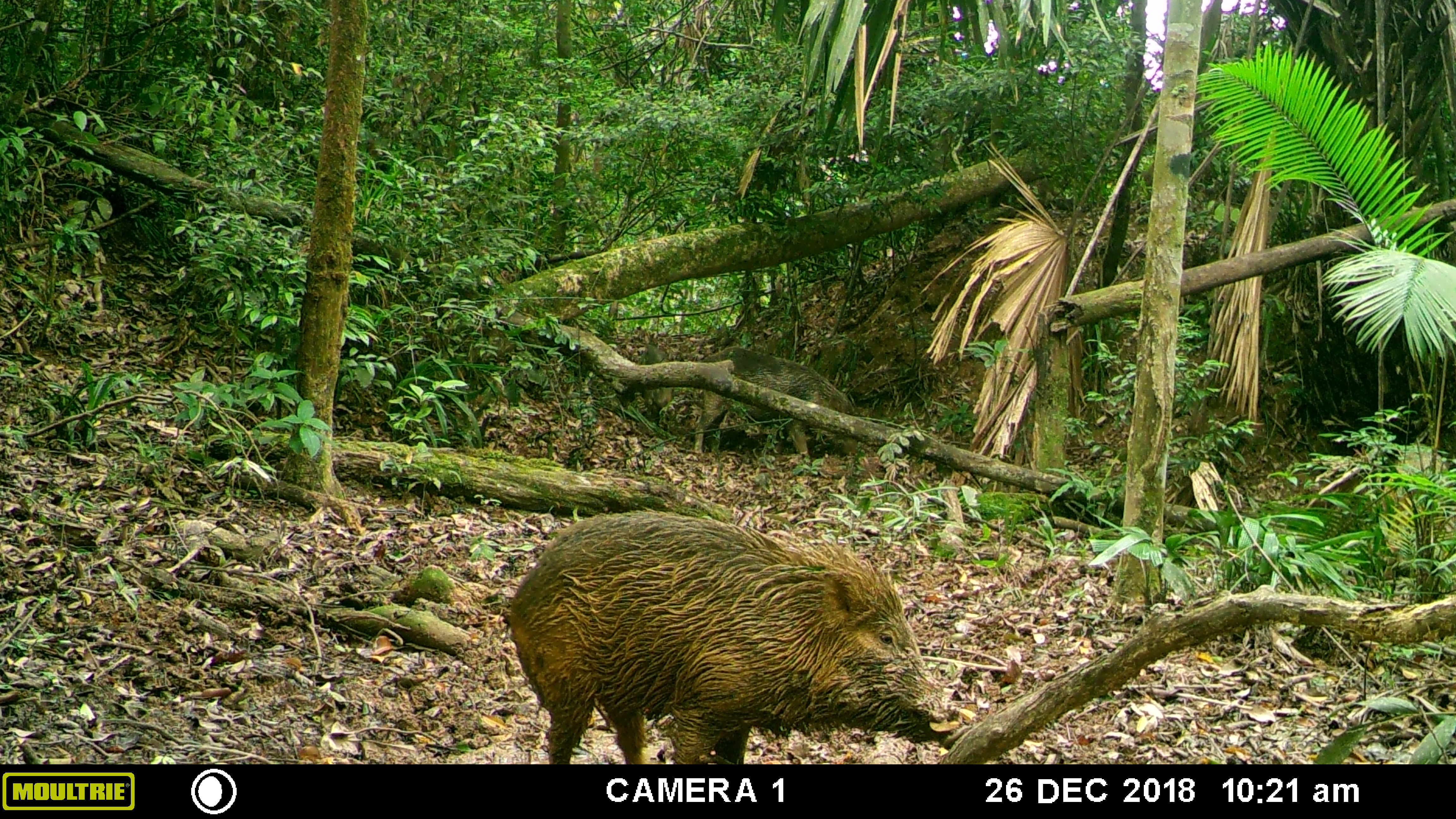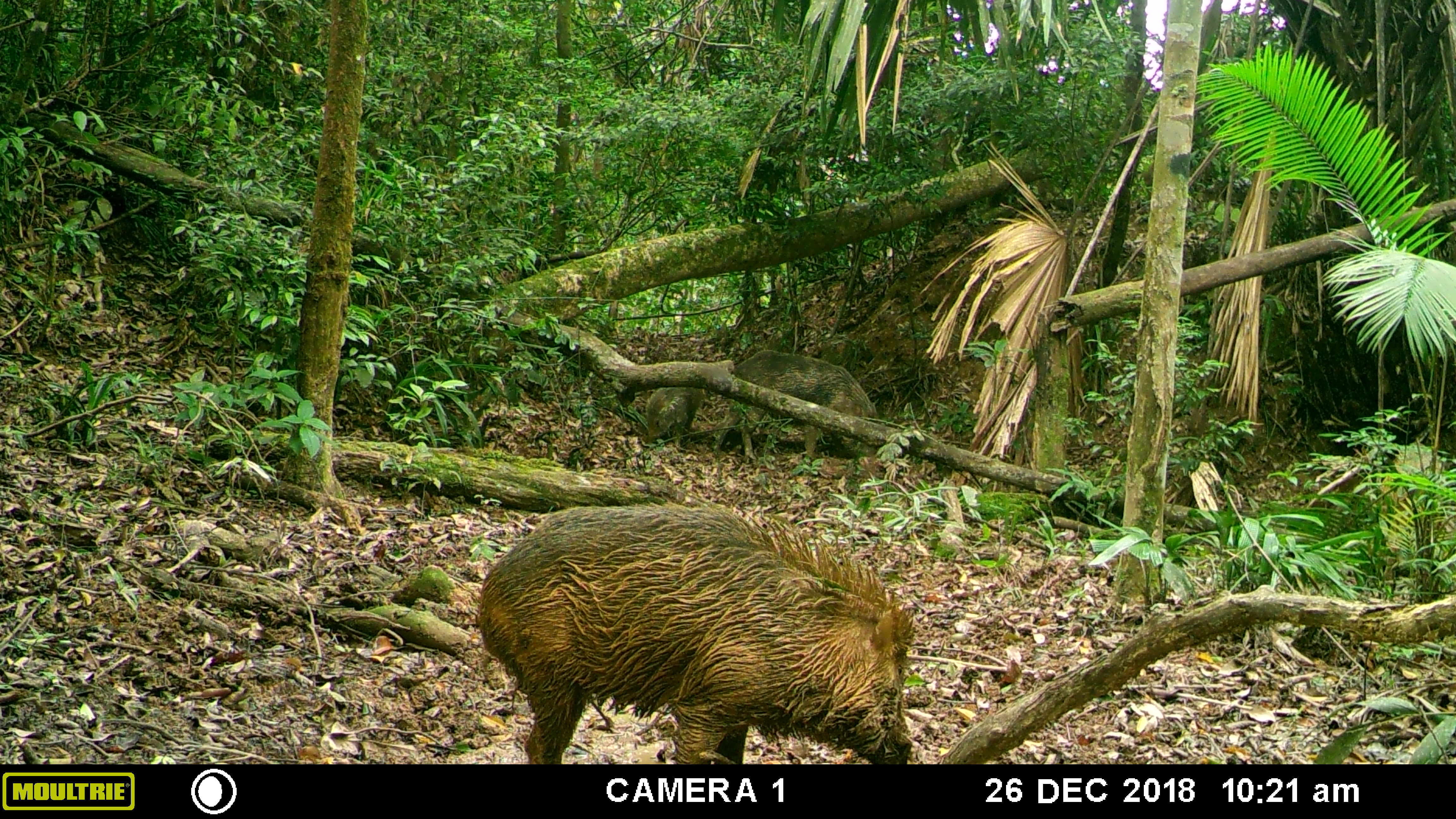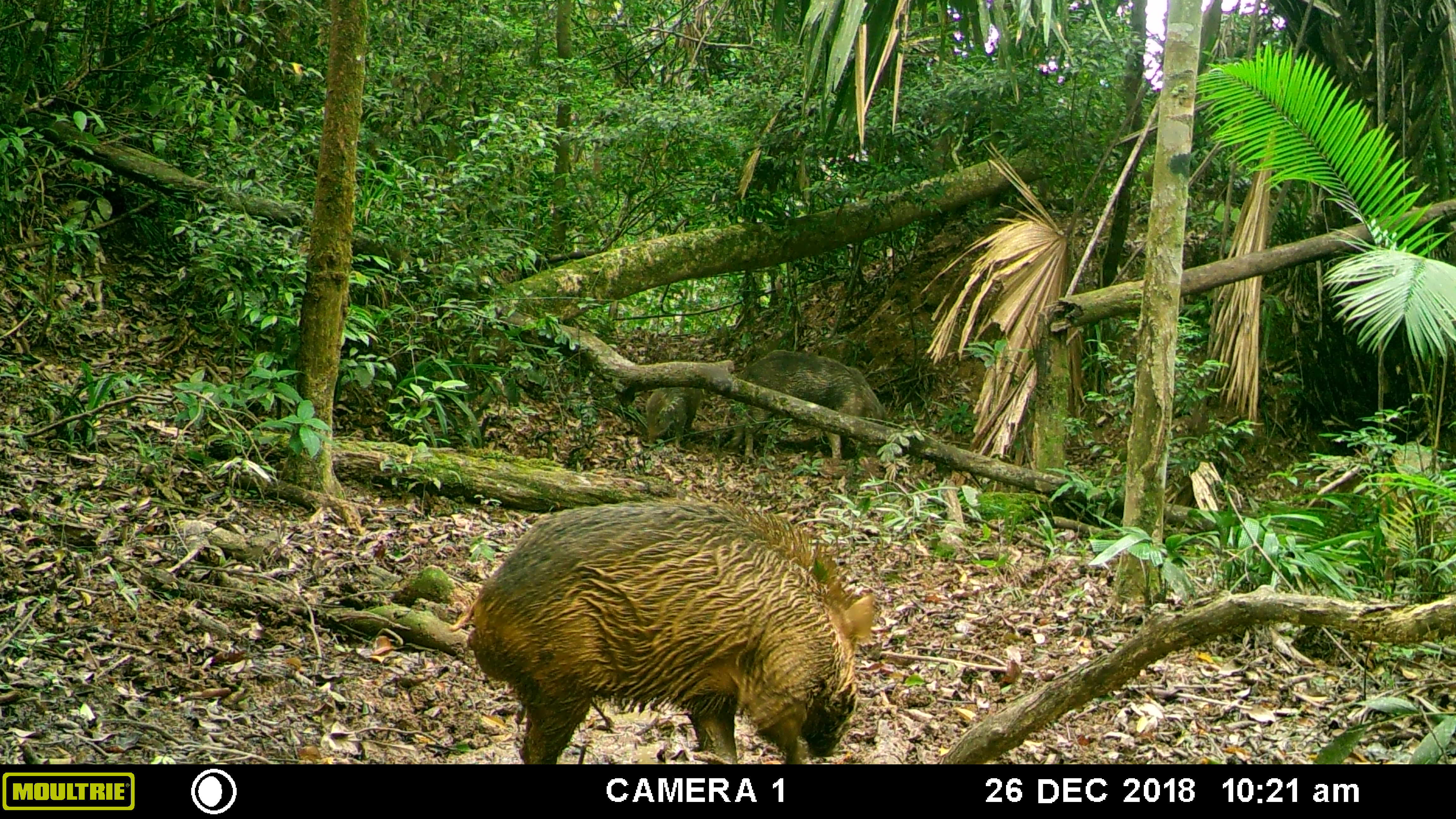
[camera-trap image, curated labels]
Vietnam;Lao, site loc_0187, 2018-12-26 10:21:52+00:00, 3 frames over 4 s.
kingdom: Animalia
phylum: Chordata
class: Mammalia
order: Artiodactyla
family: Suidae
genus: Sus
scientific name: Sus scrofa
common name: eurasian wild pig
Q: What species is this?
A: Eurasian wild pig (Sus scrofa).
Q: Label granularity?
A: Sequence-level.